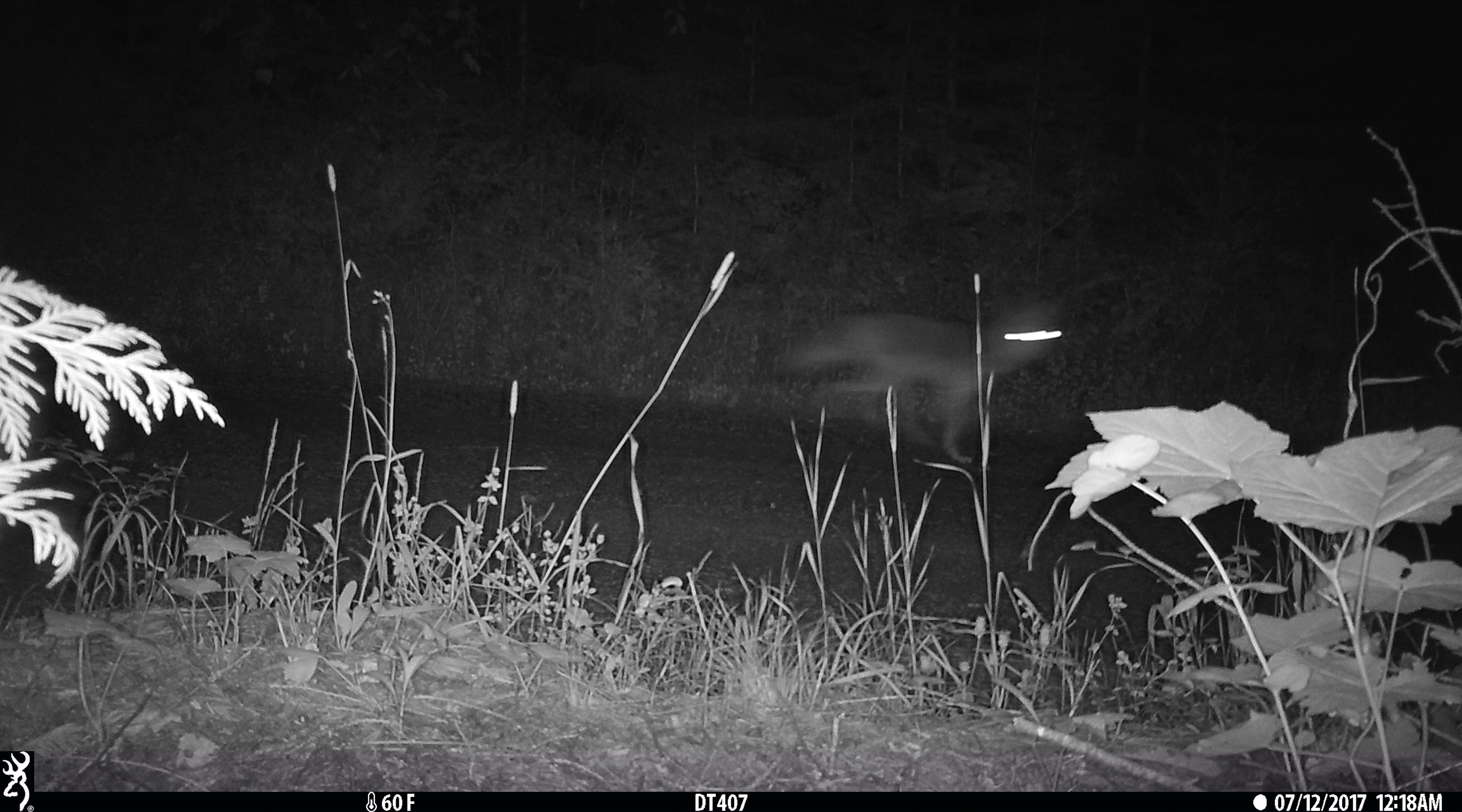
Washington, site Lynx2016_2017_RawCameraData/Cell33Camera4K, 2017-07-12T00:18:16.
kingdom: Animalia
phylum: Chordata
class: Mammalia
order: Carnivora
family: Canidae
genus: Canis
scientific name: Canis latrans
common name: coyote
Canis latrans (coyote). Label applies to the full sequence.